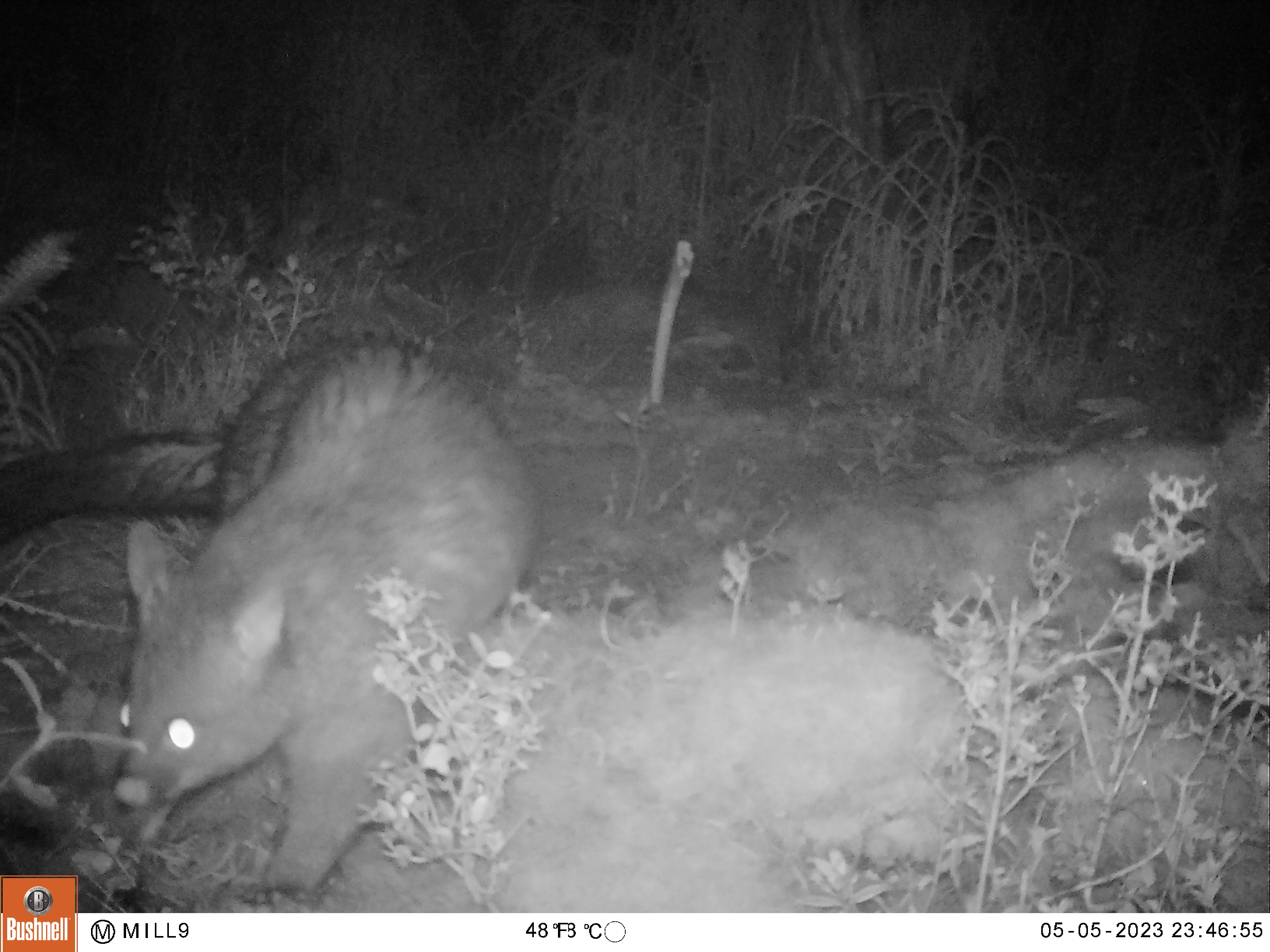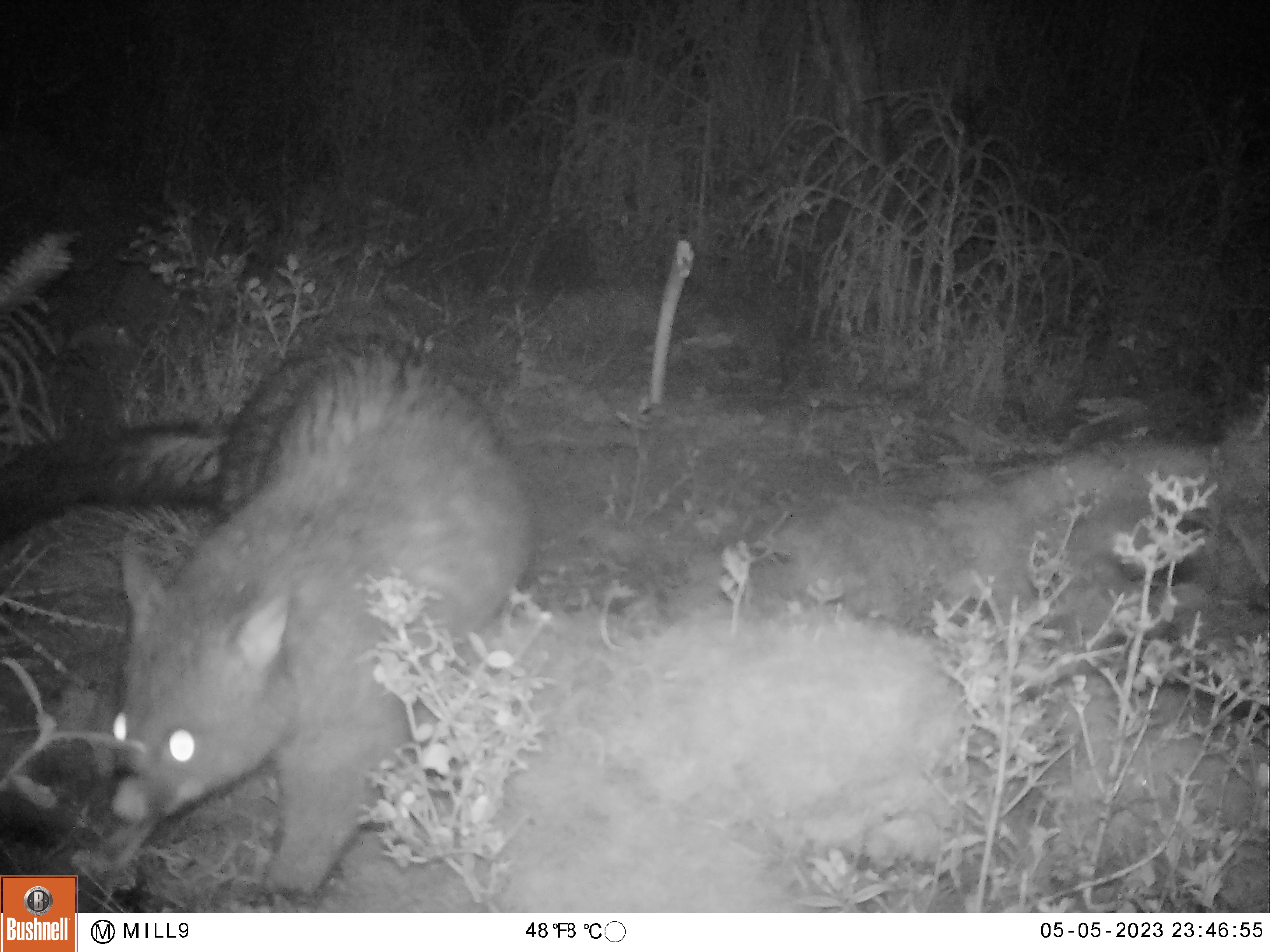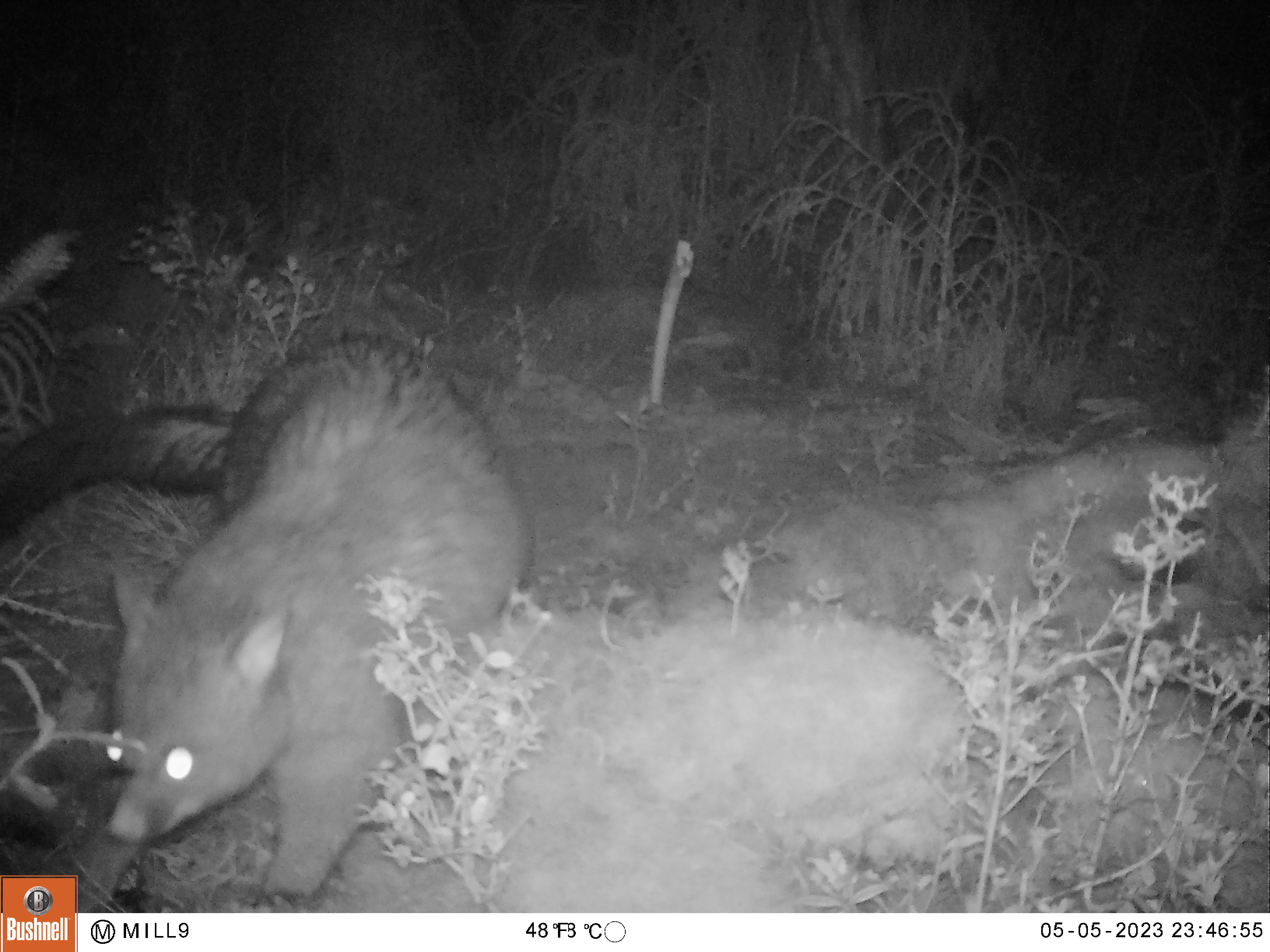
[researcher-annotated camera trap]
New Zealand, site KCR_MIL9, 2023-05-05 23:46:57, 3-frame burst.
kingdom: Animalia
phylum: Chordata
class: Mammalia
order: Diprotodontia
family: Phalangeridae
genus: Trichosurus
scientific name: Trichosurus vulpecula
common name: common brushtail possum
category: possum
Possum (common brushtail possum) (Trichosurus vulpecula).